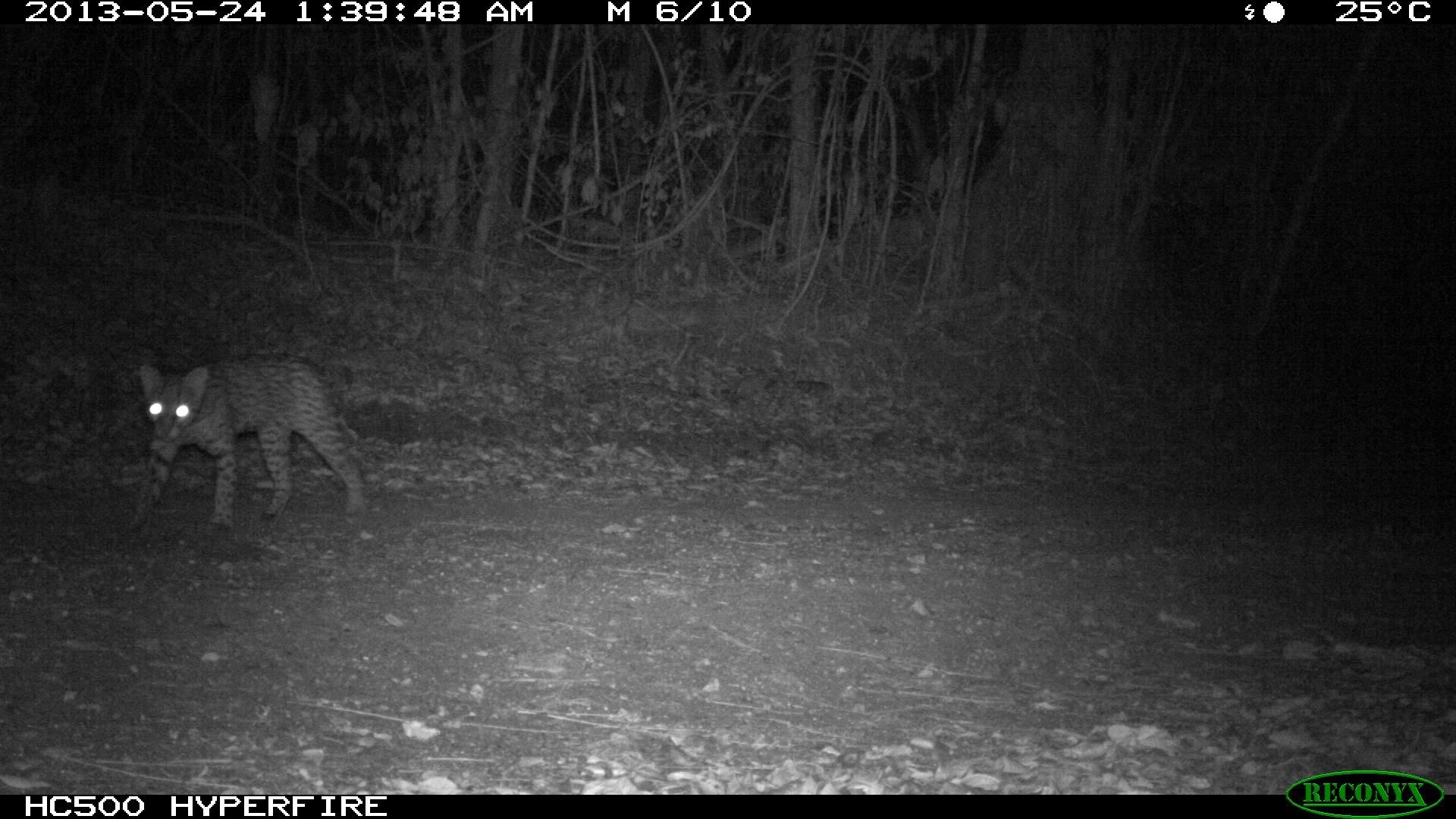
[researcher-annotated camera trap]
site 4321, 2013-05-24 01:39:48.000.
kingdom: Animalia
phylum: Chordata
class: Mammalia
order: Carnivora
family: Felidae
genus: Leopardus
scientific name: Leopardus pardalis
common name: ocelot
Leopardus pardalis (ocelot), count 1.